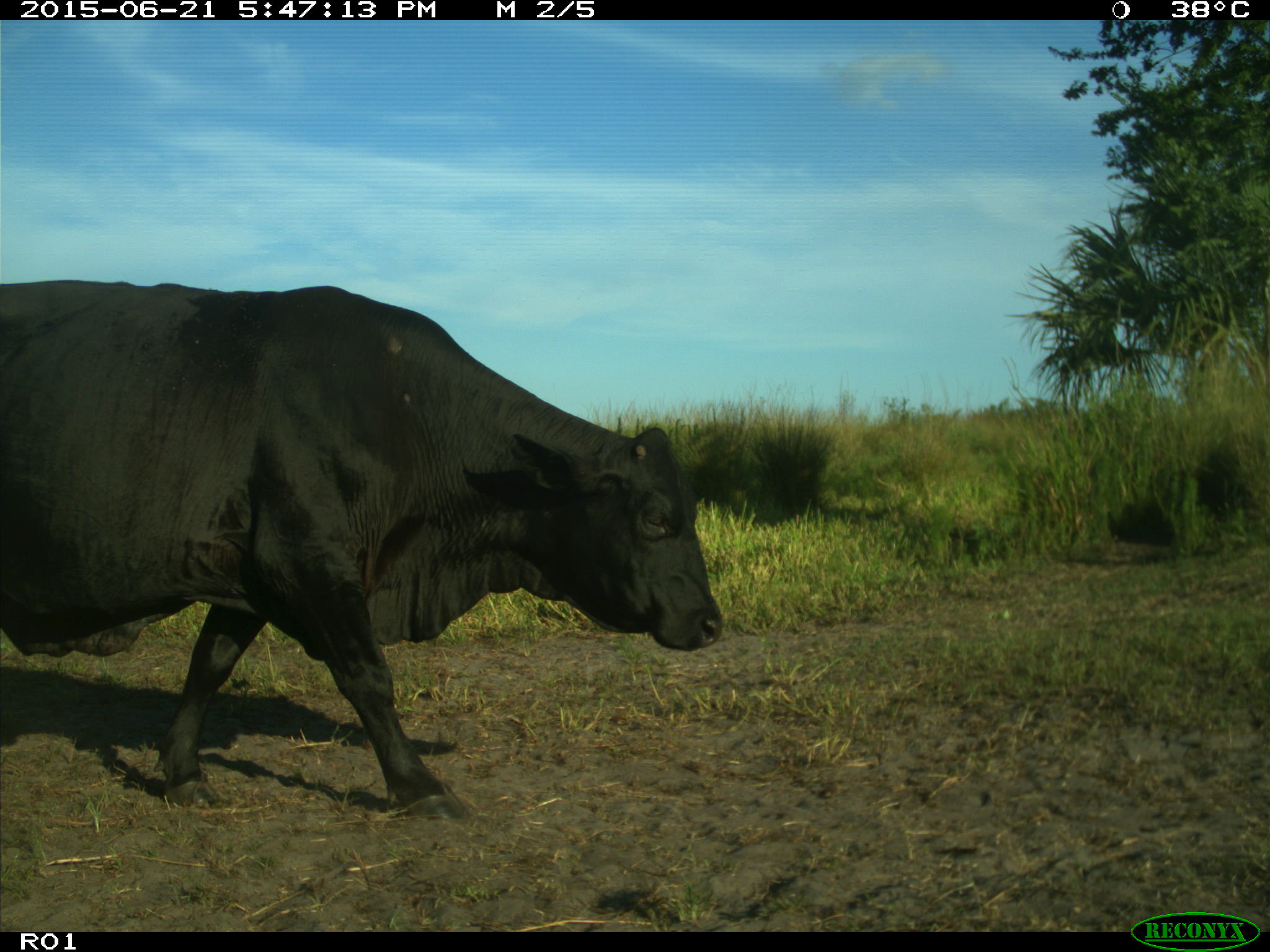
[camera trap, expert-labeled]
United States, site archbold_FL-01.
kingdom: Animalia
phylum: Chordata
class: Mammalia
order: Artiodactyla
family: Bovidae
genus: Bos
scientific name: Bos taurus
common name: domestic cow